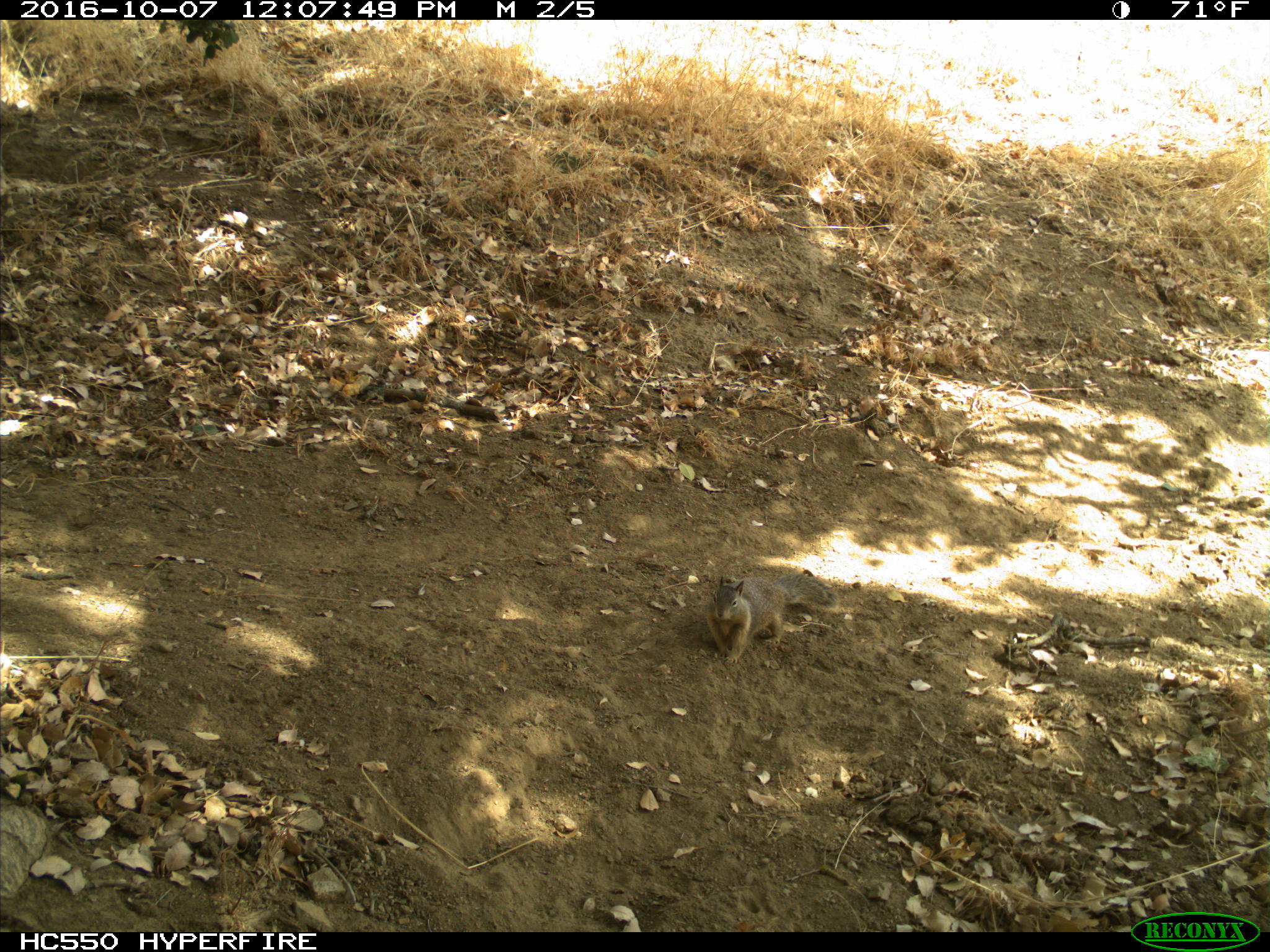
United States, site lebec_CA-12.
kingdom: Animalia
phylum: Chordata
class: Mammalia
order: Rodentia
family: Sciuridae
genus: Otospermophilus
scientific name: Otospermophilus beecheyi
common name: california ground squirrel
Otospermophilus beecheyi (california ground squirrel).